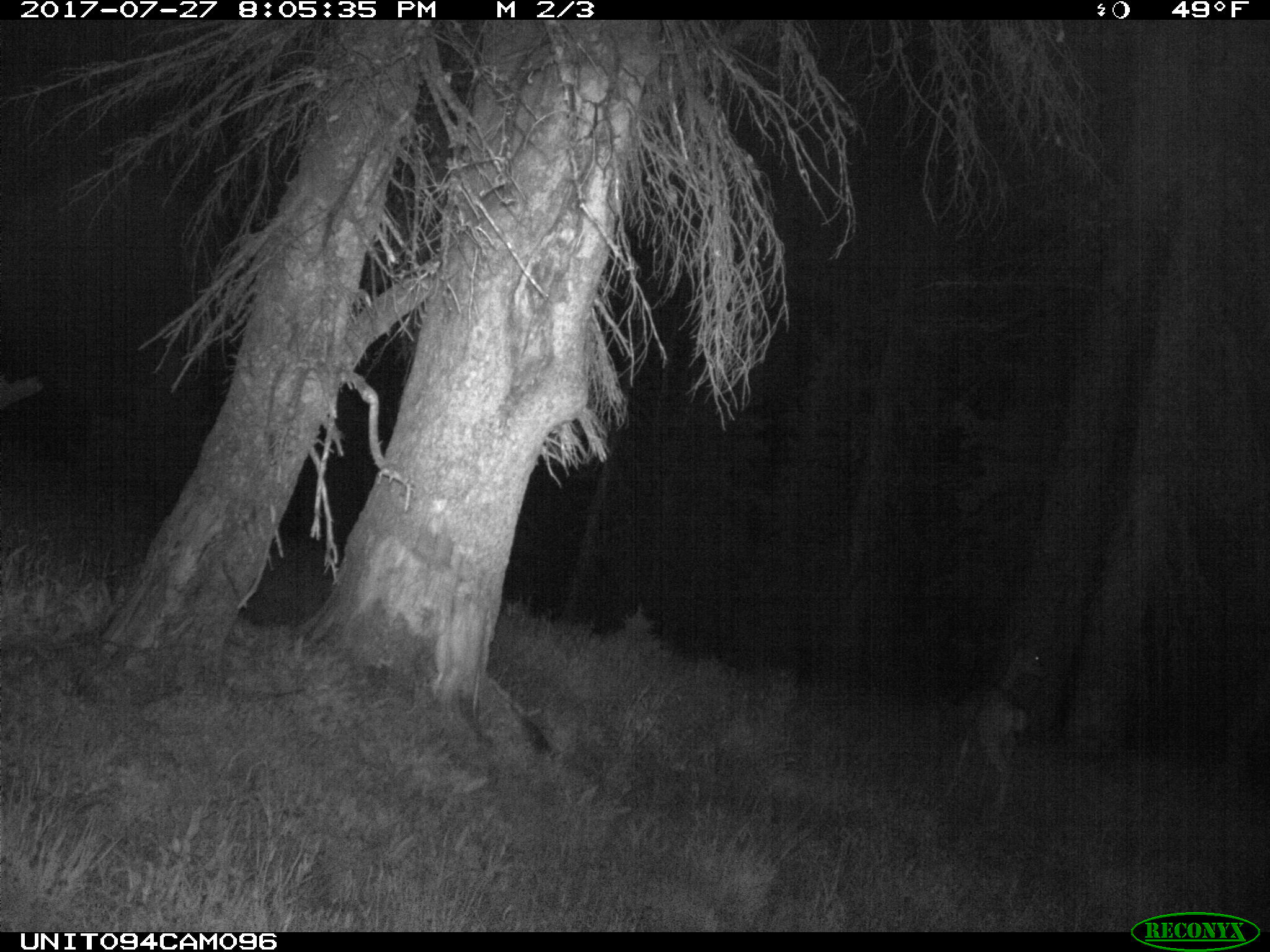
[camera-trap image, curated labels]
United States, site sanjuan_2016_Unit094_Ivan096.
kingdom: Animalia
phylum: Chordata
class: Mammalia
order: Artiodactyla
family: Cervidae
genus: Odocoileus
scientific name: Odocoileus hemionus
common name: mule deer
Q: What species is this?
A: Odocoileus hemionus (mule deer).